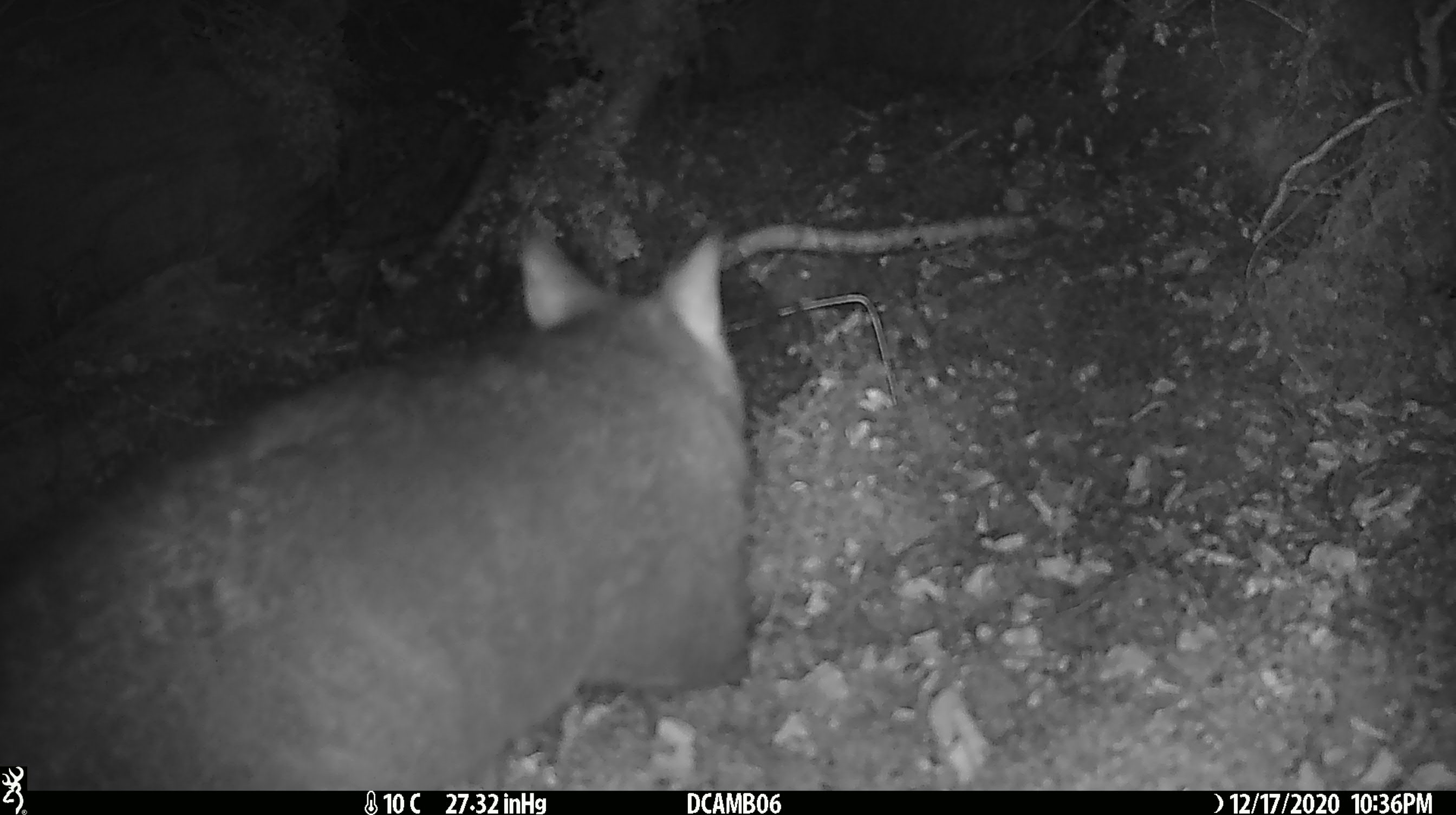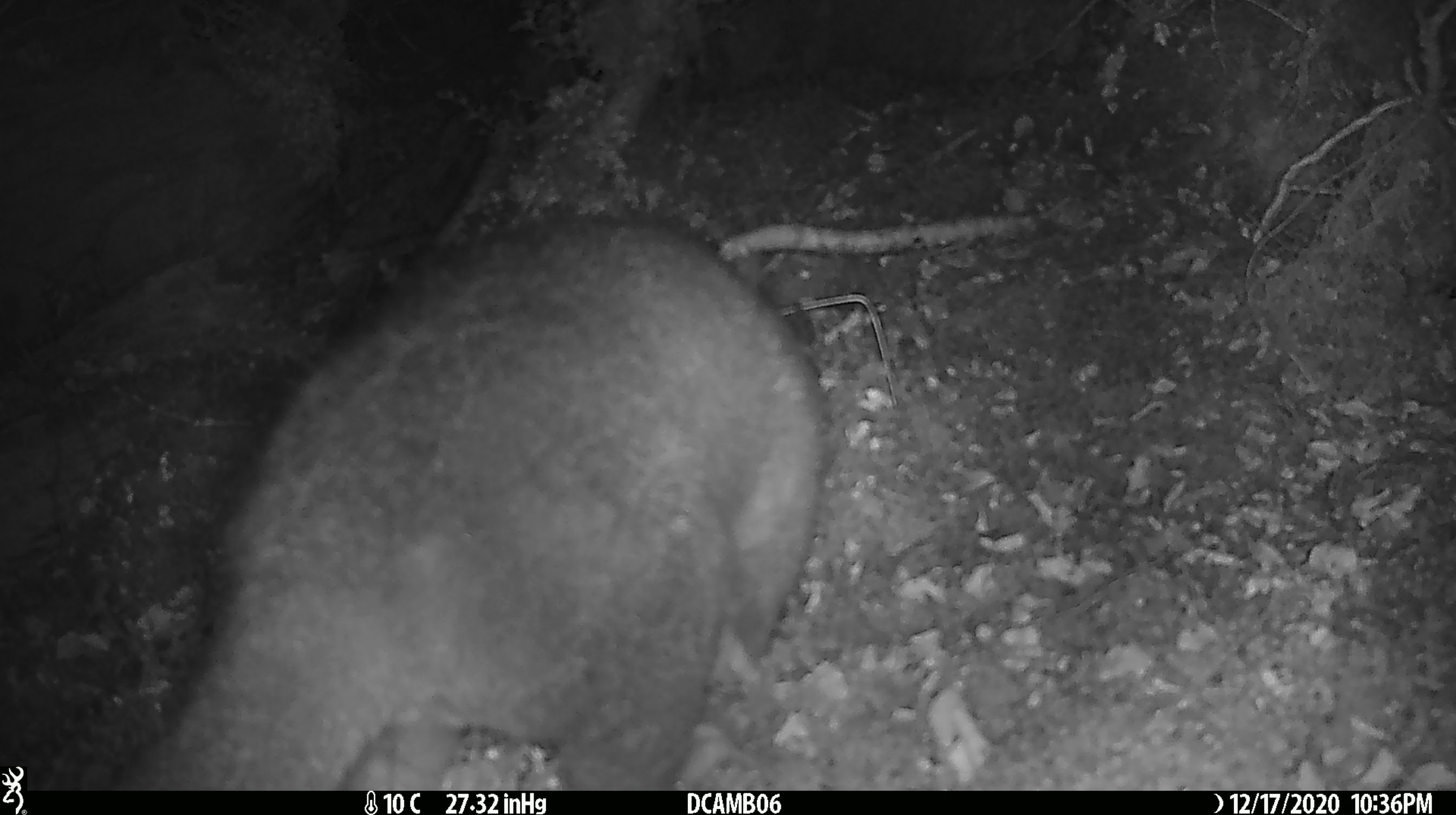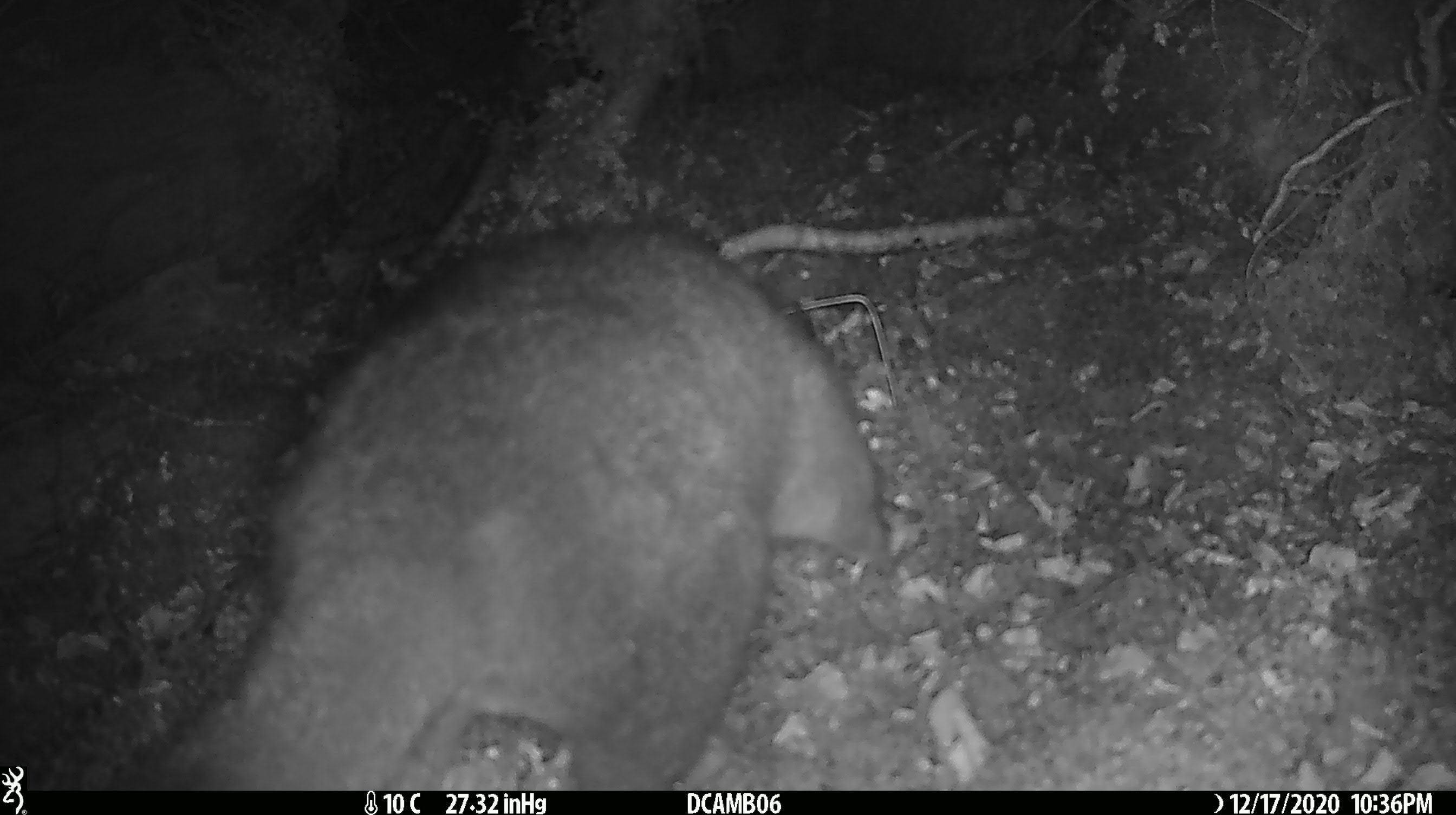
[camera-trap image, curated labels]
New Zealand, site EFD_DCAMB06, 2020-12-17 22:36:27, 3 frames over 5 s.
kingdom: Animalia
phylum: Chordata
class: Mammalia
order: Diprotodontia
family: Phalangeridae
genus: Trichosurus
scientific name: Trichosurus vulpecula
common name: common brushtail possum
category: possum